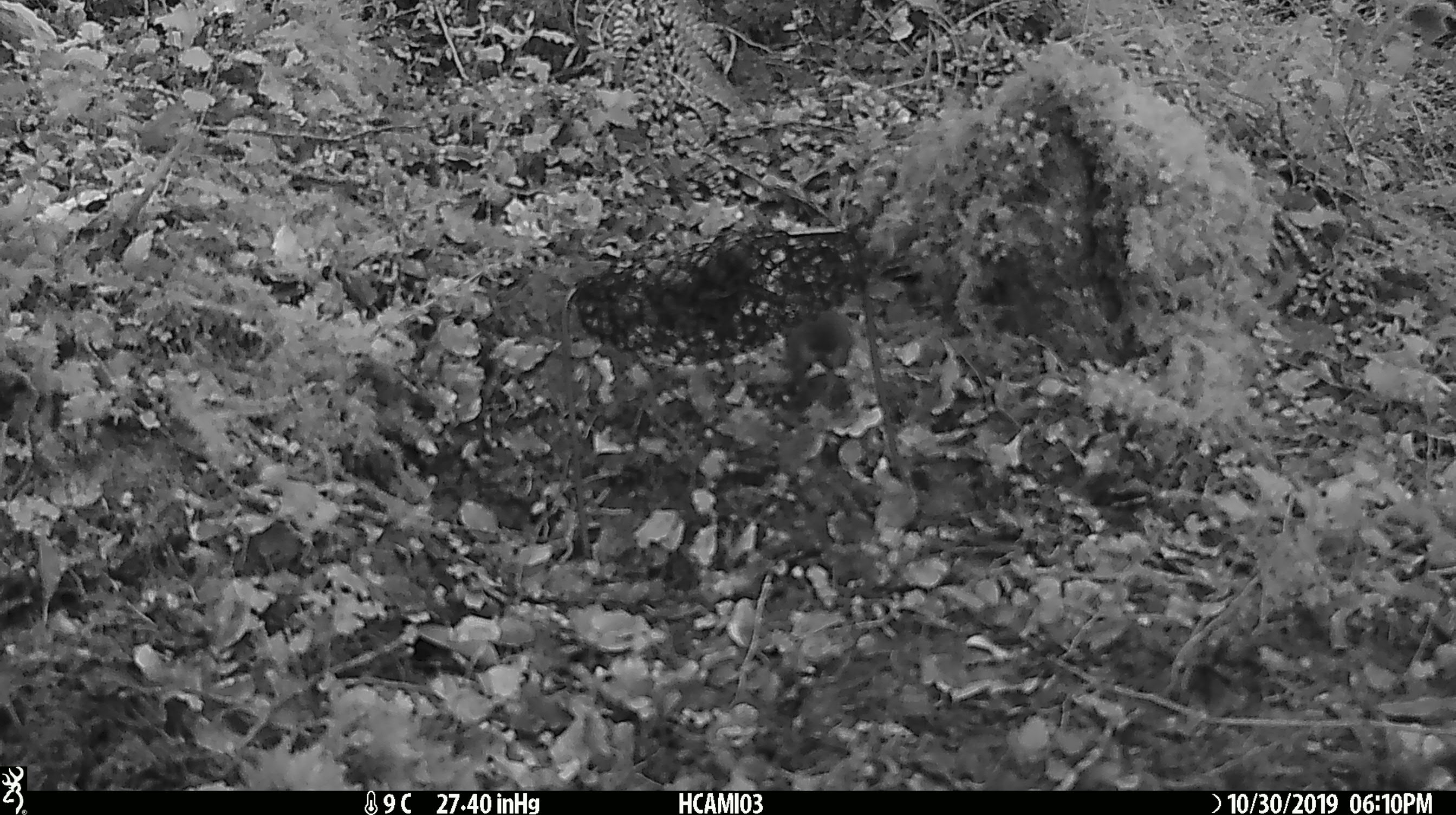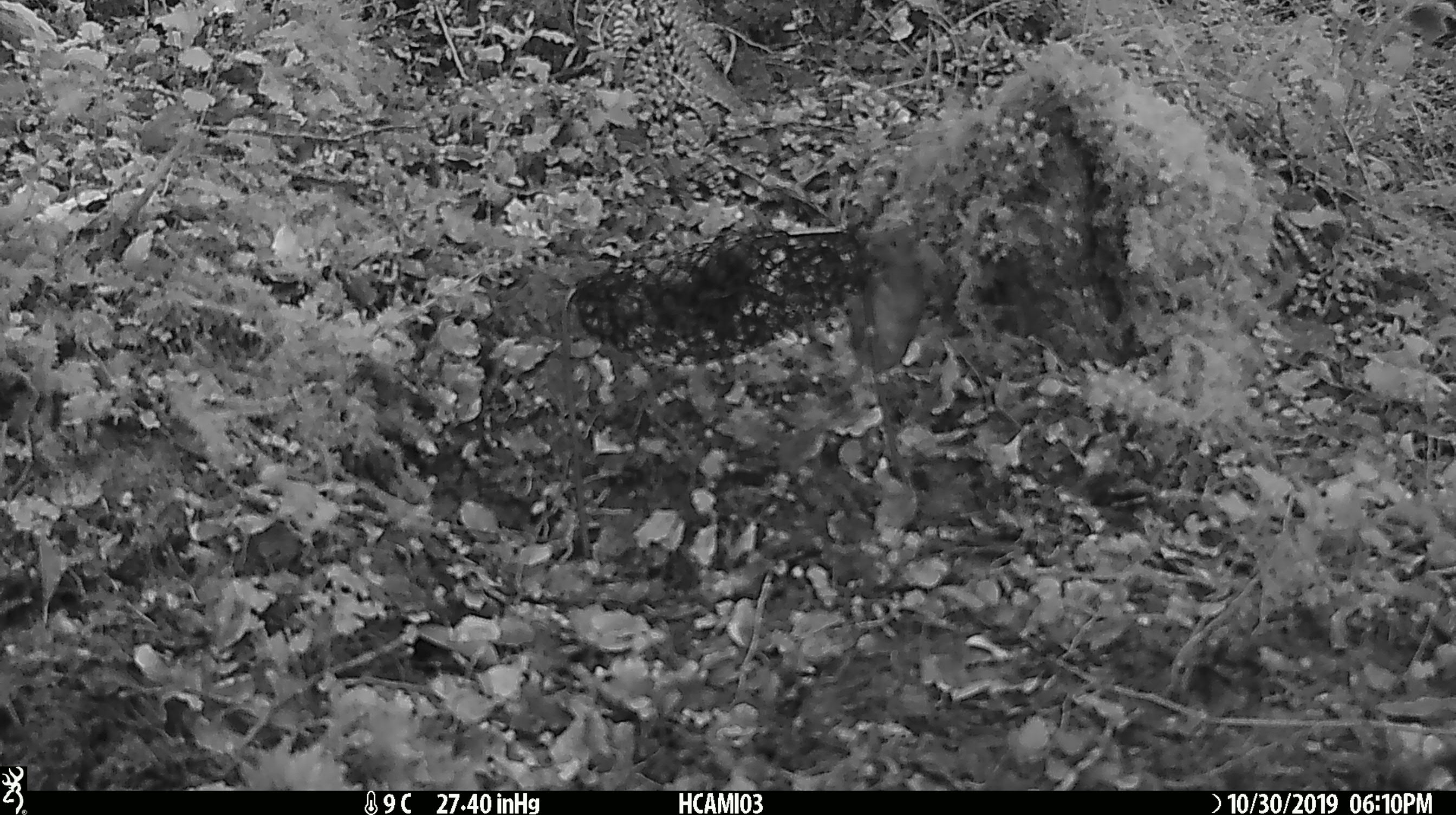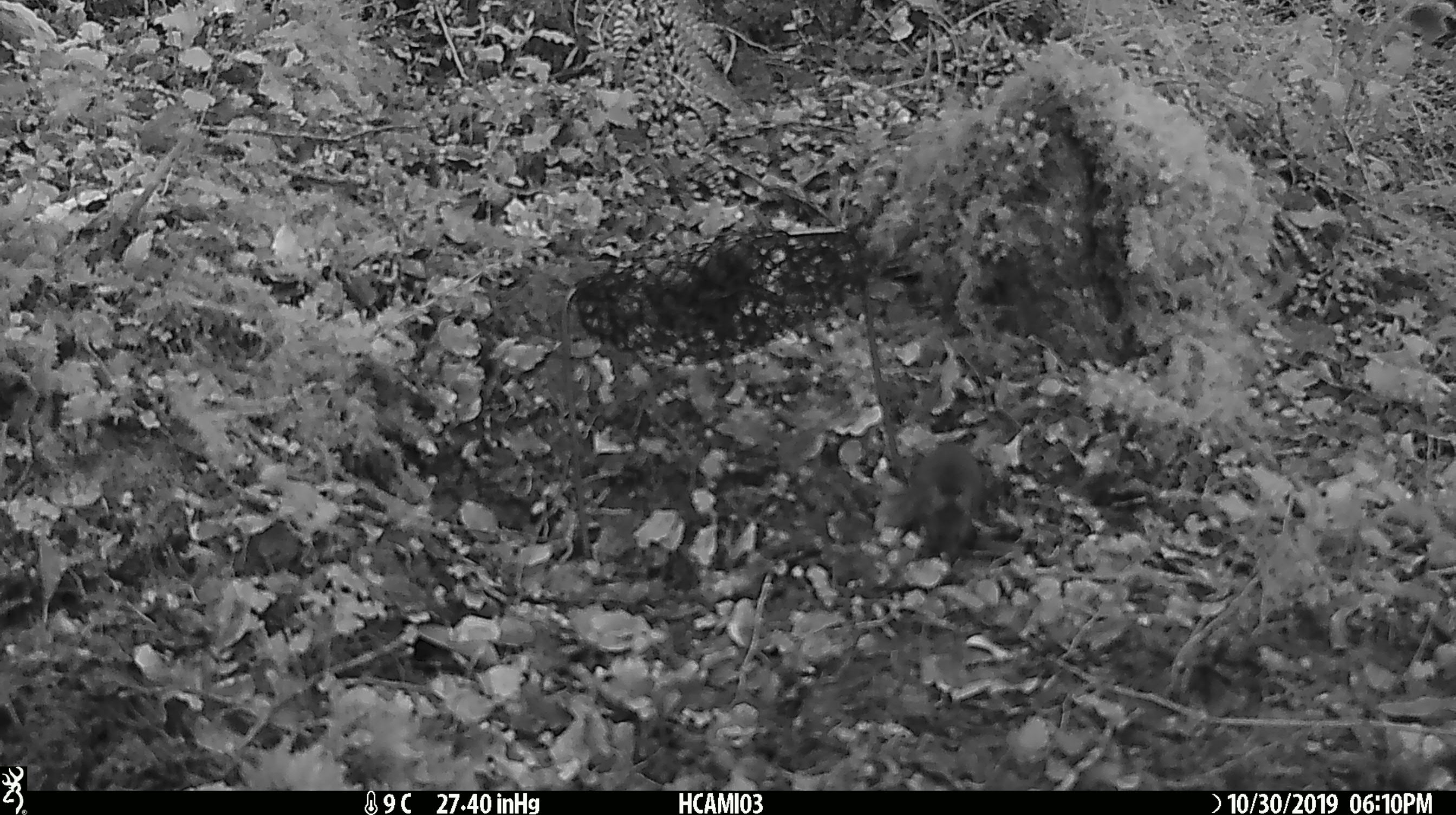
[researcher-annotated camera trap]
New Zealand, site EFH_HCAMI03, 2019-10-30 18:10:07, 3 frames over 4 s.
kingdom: Animalia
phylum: Chordata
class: Mammalia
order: Rodentia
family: Muridae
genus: Mus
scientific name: Mus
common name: mouse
Mouse (Mus).